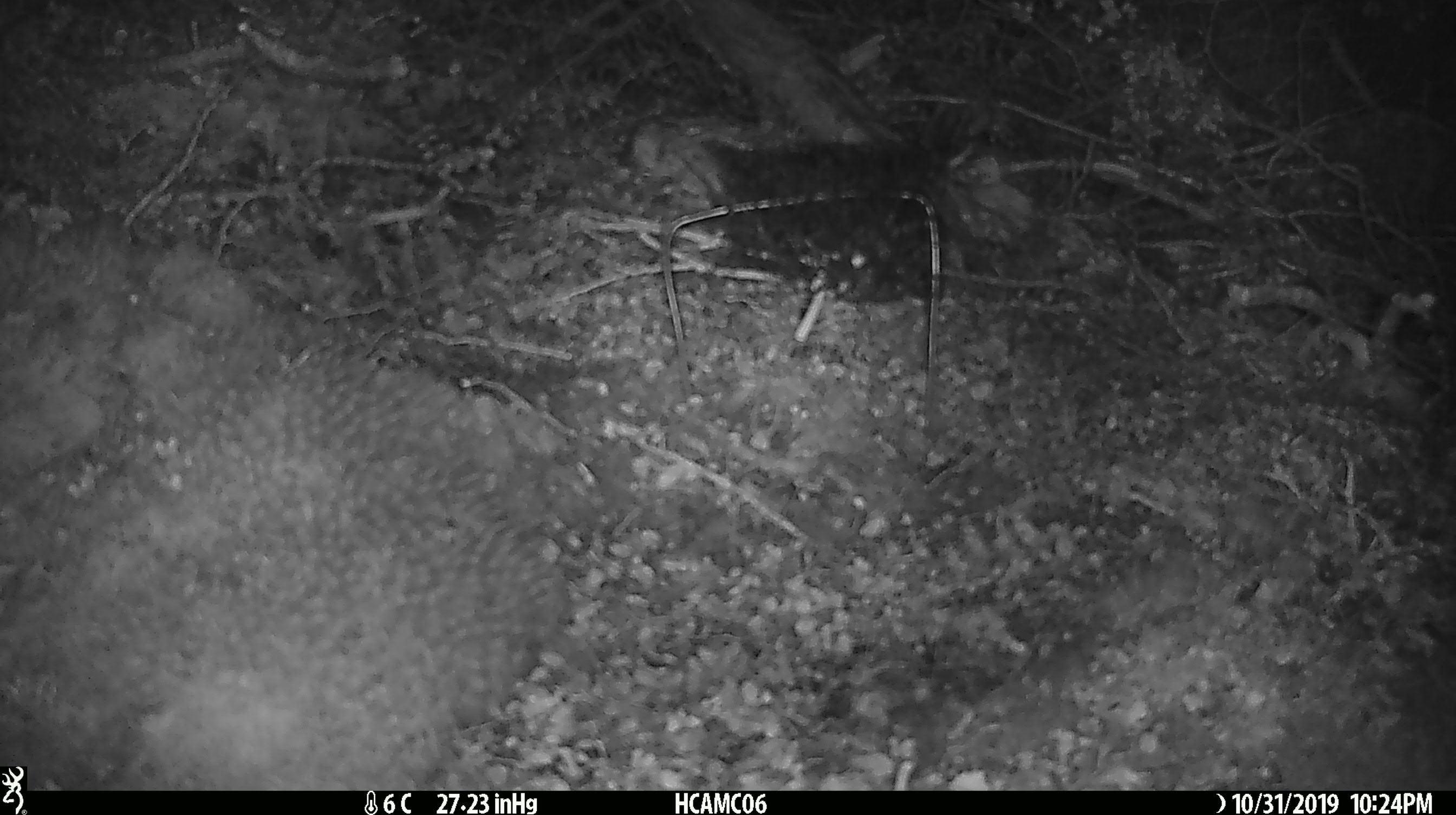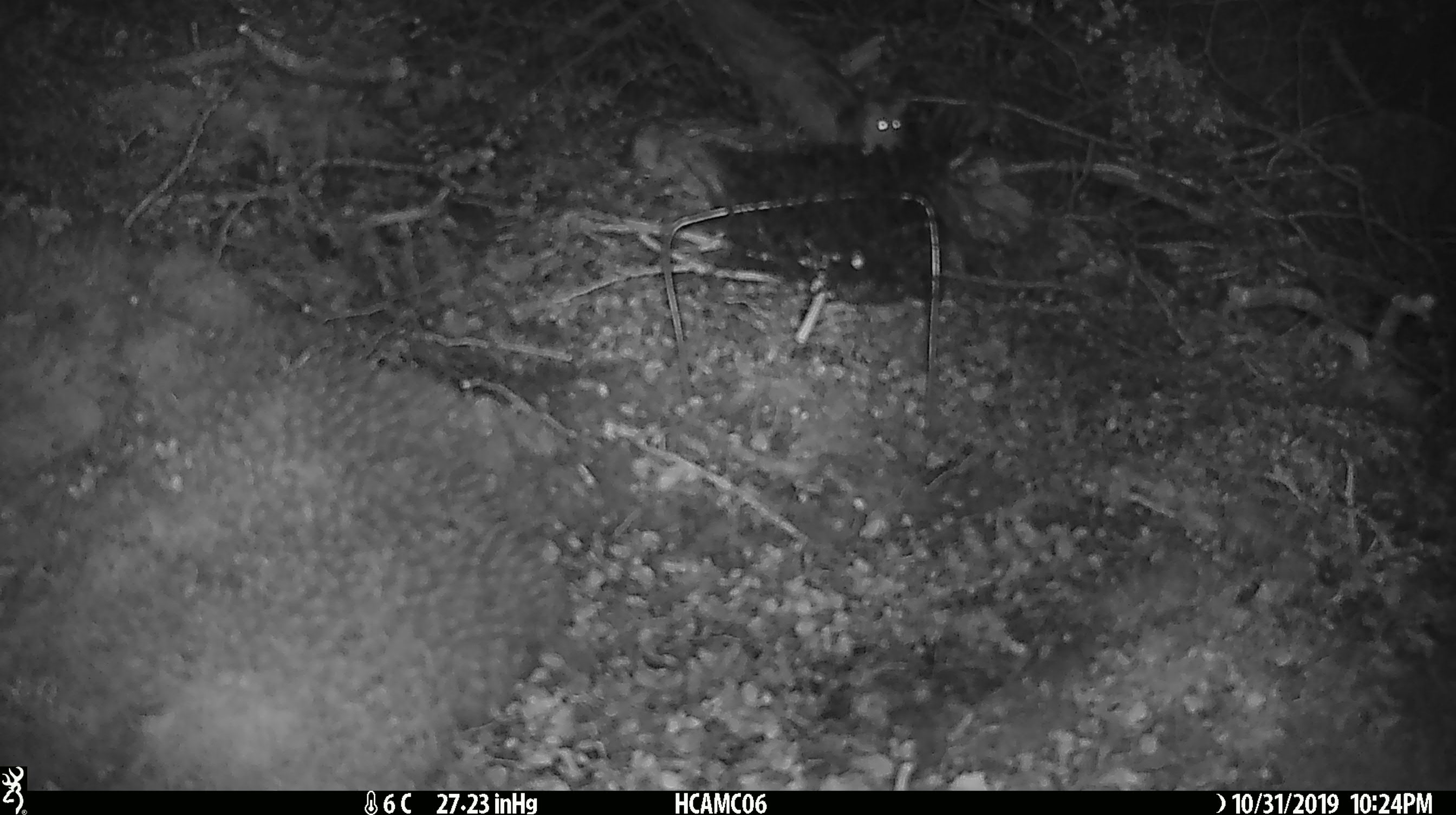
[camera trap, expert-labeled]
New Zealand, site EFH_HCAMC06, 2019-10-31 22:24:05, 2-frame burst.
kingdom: Animalia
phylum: Chordata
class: Mammalia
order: Rodentia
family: Muridae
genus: Mus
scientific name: Mus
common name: mouse